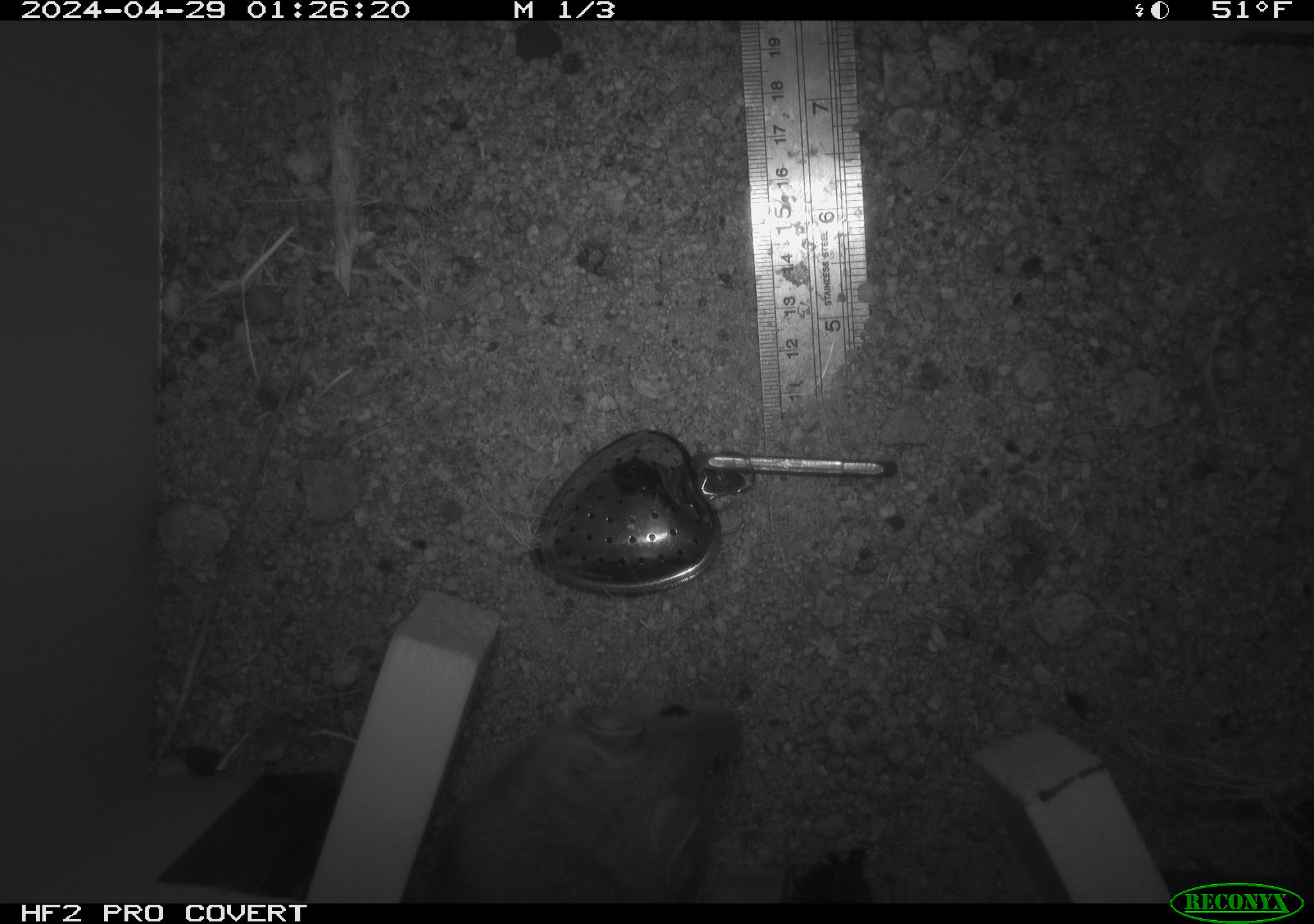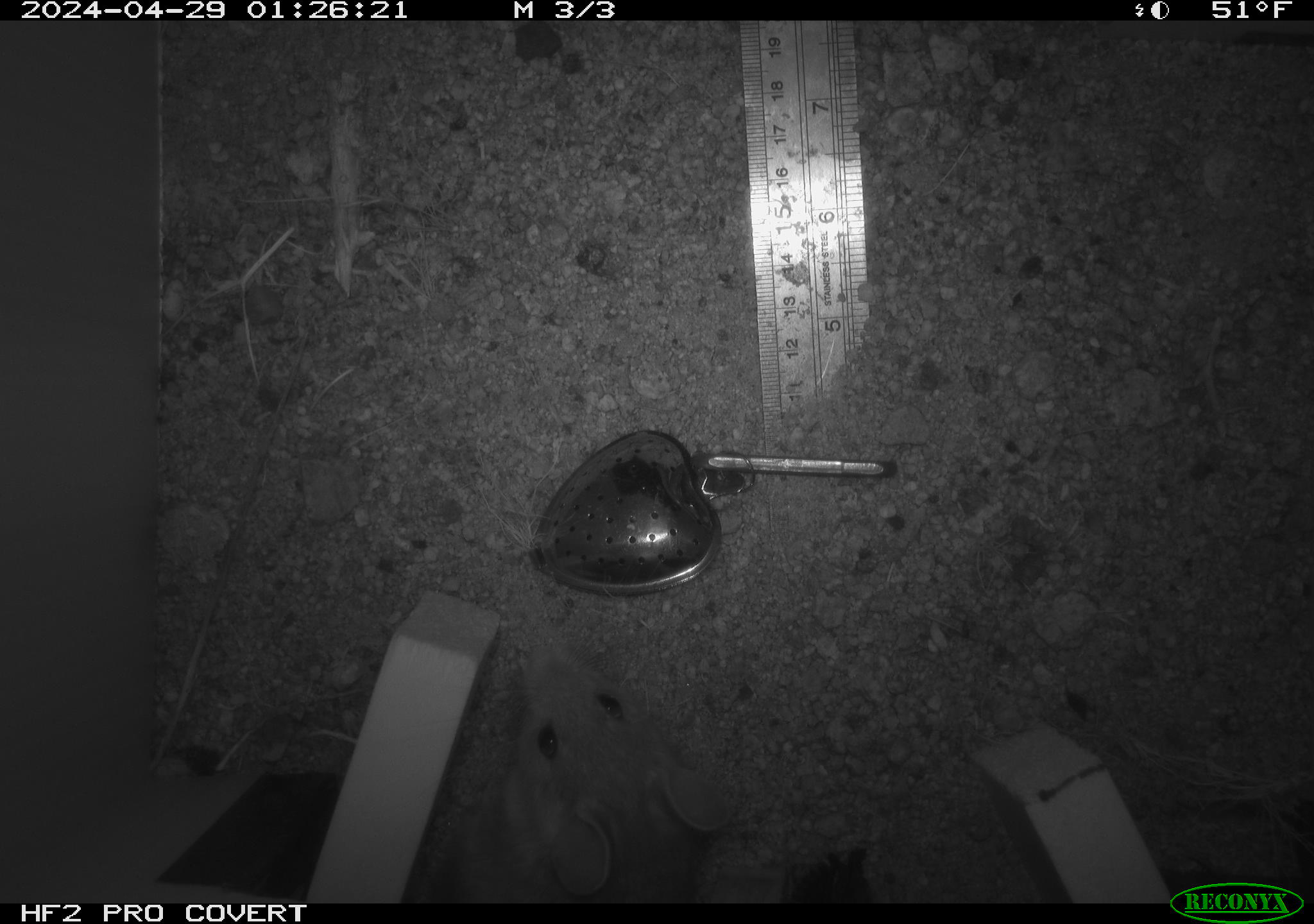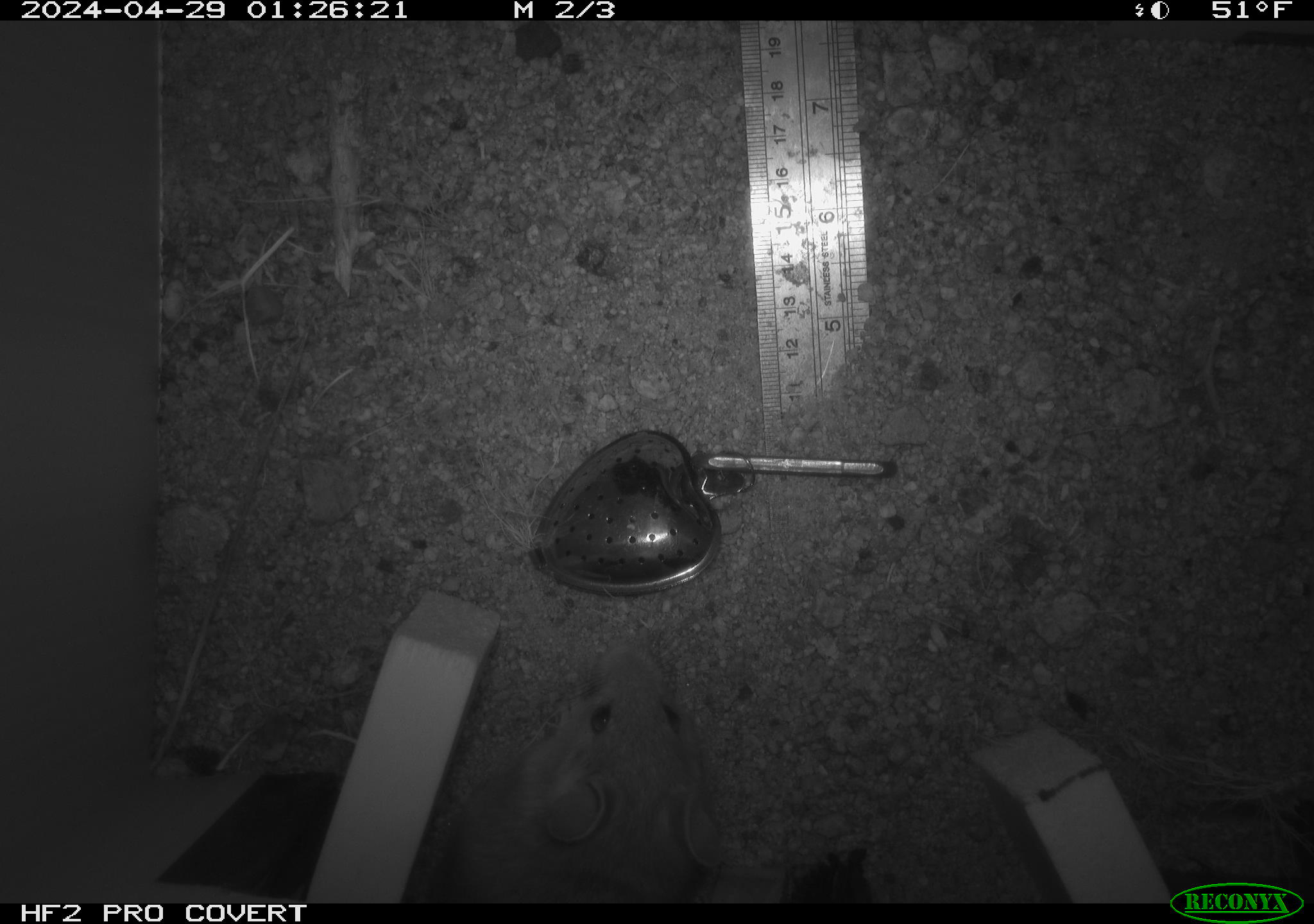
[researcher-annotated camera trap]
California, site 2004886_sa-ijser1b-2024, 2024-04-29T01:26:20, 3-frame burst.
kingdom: Animalia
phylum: Chordata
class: Mammalia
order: Rodentia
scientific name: Rodentia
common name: woodrat or rat or mouse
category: woodrat or rat or mouse species